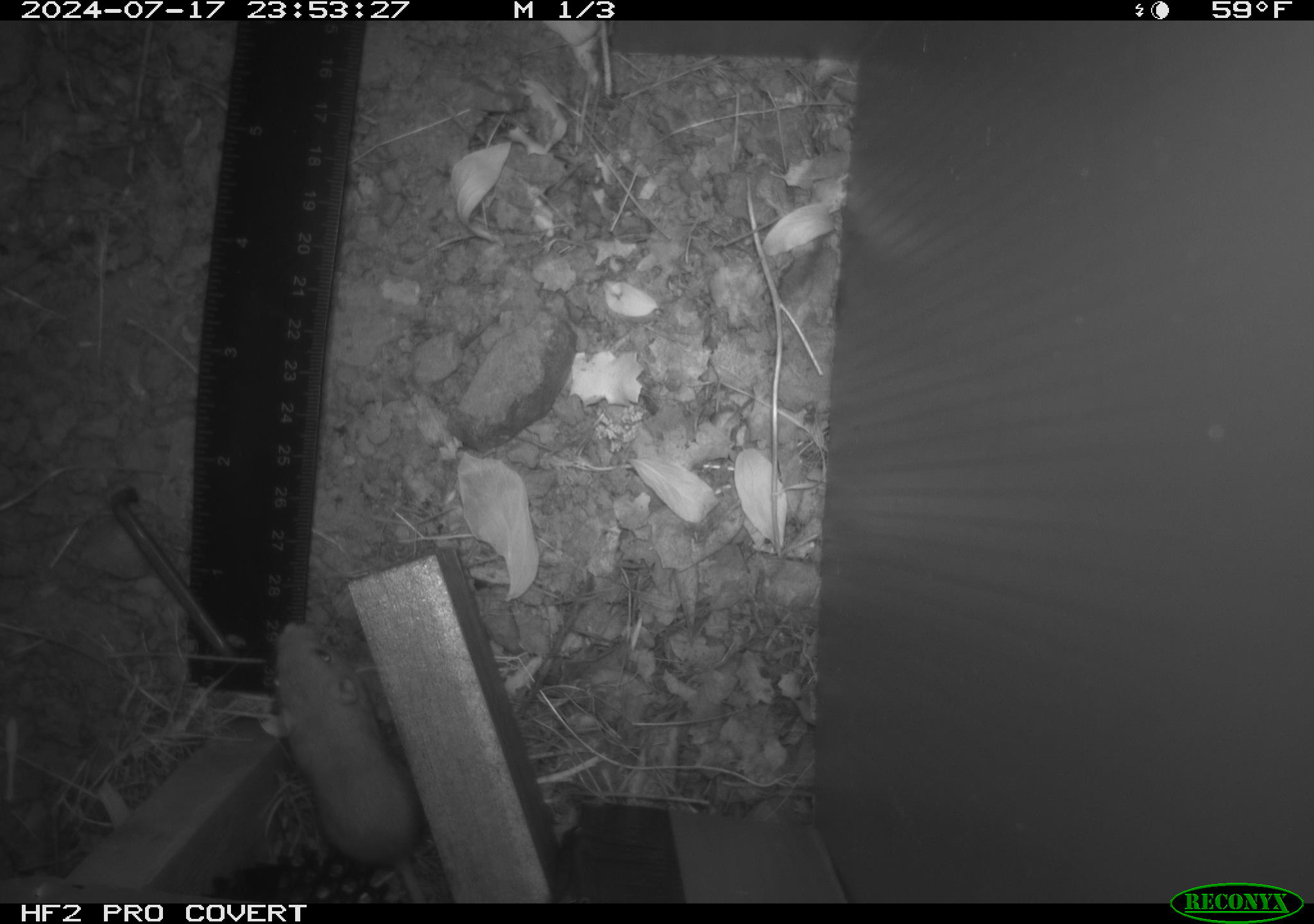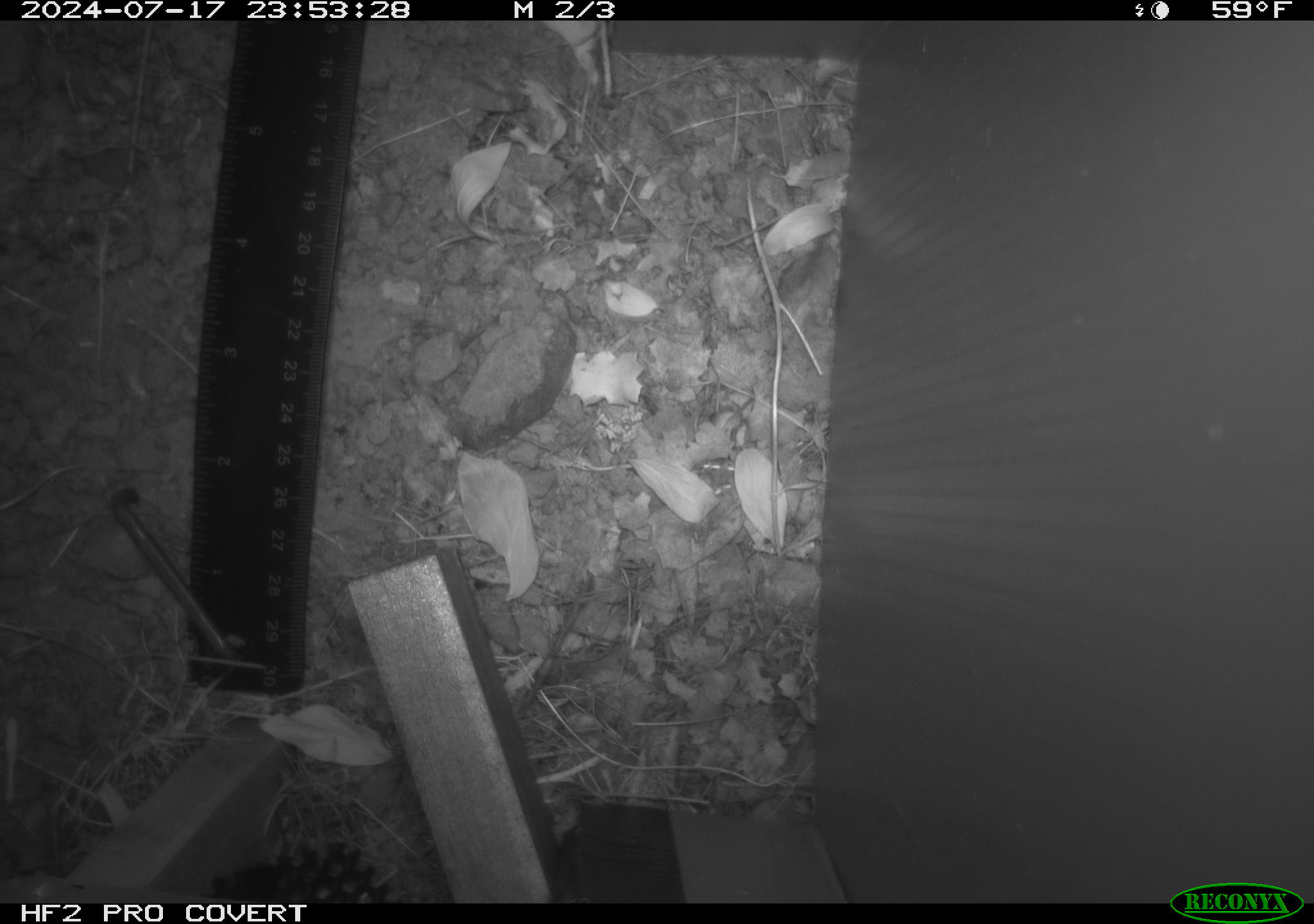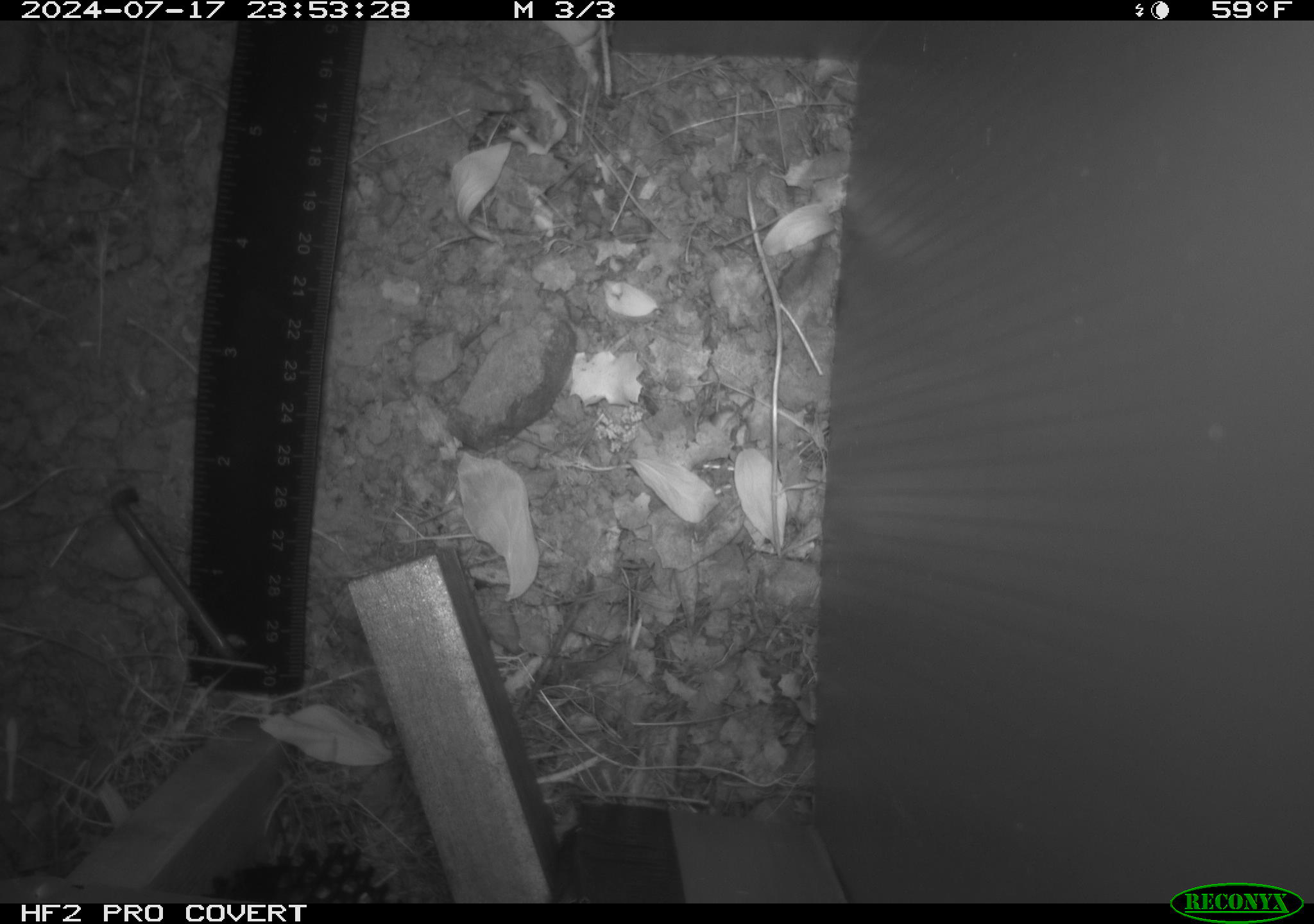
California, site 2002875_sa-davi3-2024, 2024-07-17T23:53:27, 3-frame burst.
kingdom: Animalia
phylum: Chordata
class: Mammalia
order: Rodentia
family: Heteromyidae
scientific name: Perognathinae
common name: pocket mice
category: perognathinae subfamily